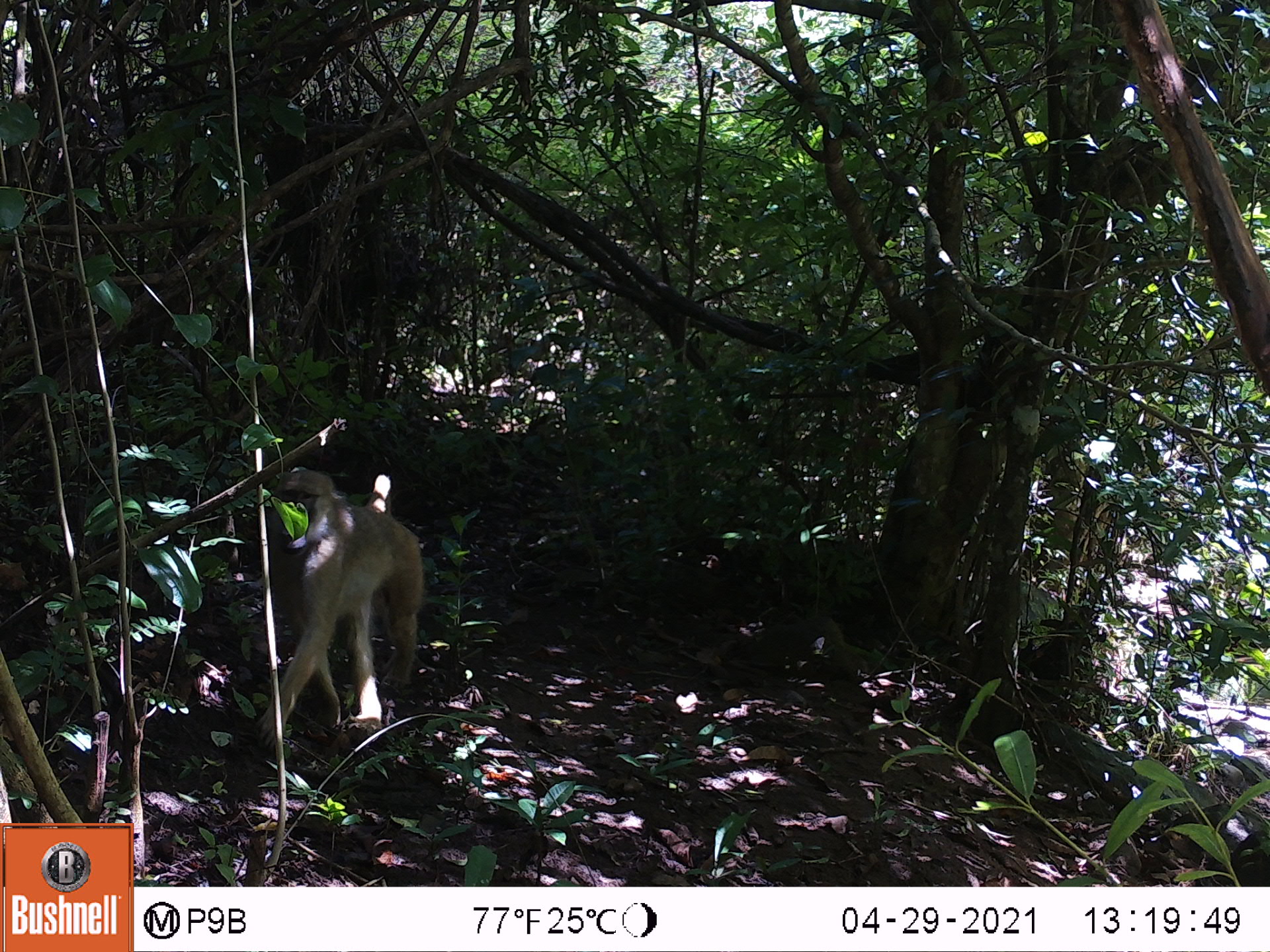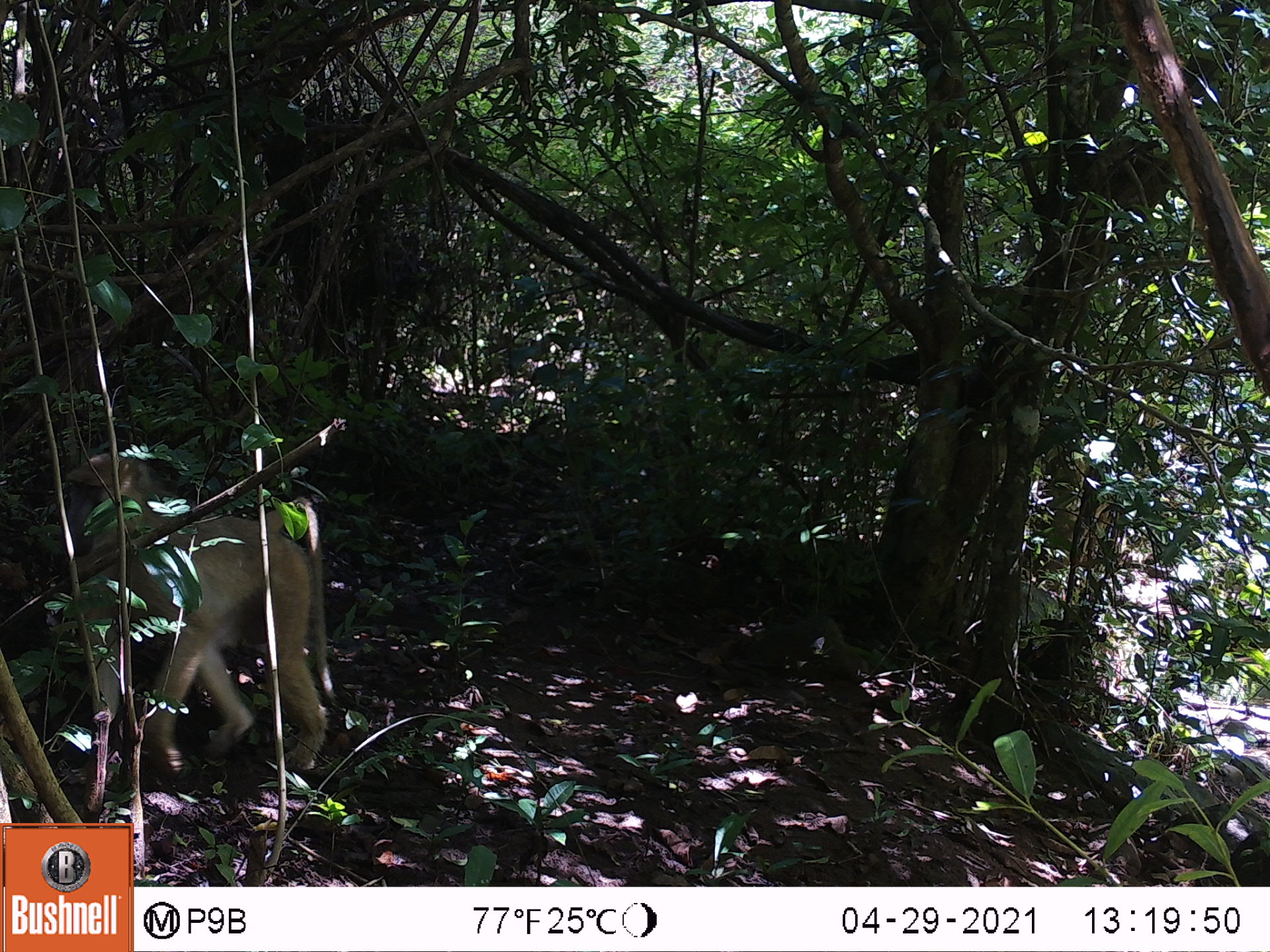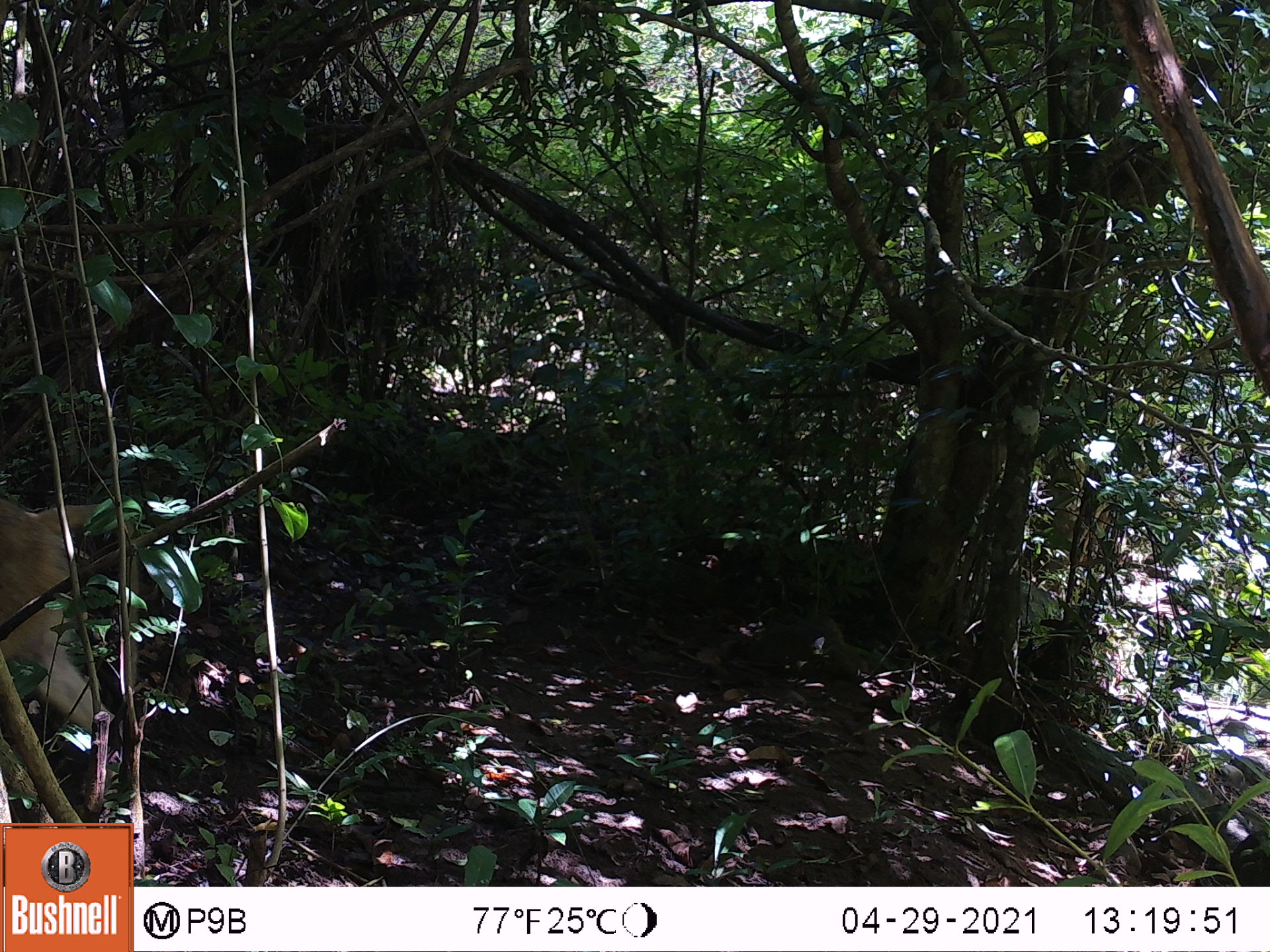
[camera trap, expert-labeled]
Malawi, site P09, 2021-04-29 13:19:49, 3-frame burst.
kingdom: Animalia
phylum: Chordata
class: Mammalia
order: Primates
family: Cercopithecidae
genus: Papio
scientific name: Papio cynocephalus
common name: yellow baboon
Yellow baboon (Papio cynocephalus), count 1.